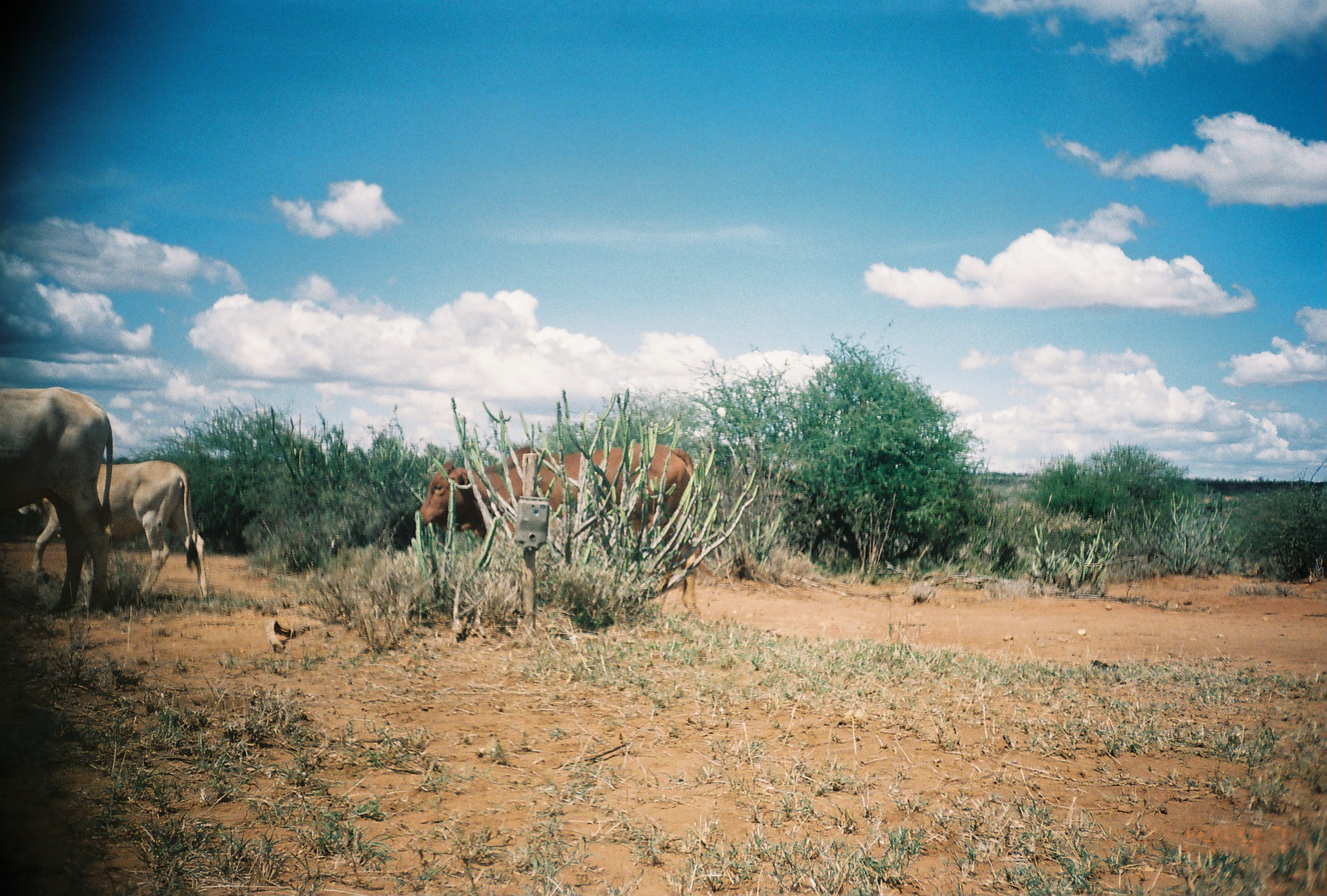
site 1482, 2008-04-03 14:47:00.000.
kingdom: Animalia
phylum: Chordata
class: Mammalia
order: Artiodactyla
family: Bovidae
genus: Bos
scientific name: Bos taurus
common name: domestic cattle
Bos taurus (domestic cattle), count 3.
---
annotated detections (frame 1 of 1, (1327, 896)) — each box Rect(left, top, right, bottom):
bos taurus: Rect(414, 439, 707, 622); Rect(14, 456, 213, 614); Rect(1, 384, 118, 615)